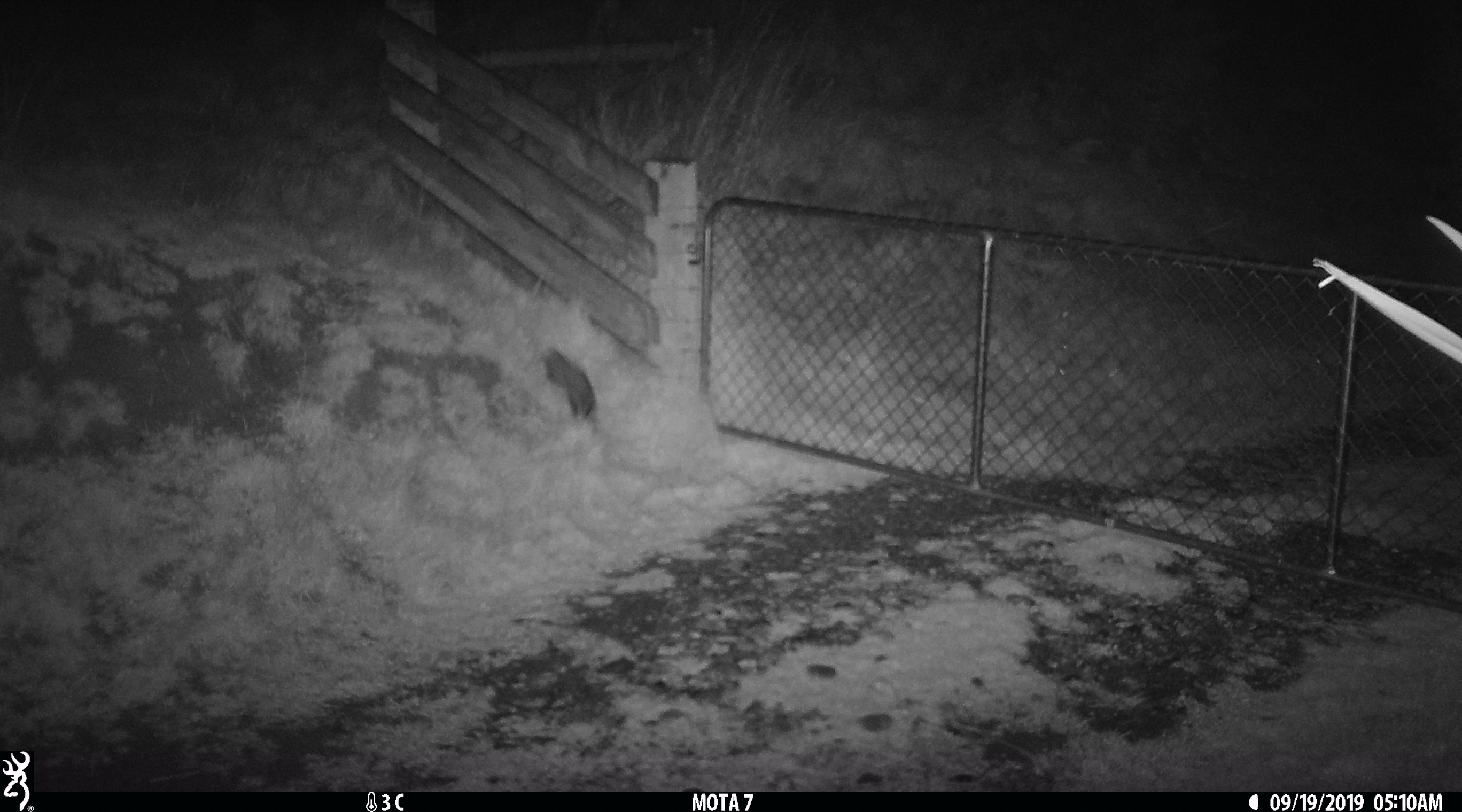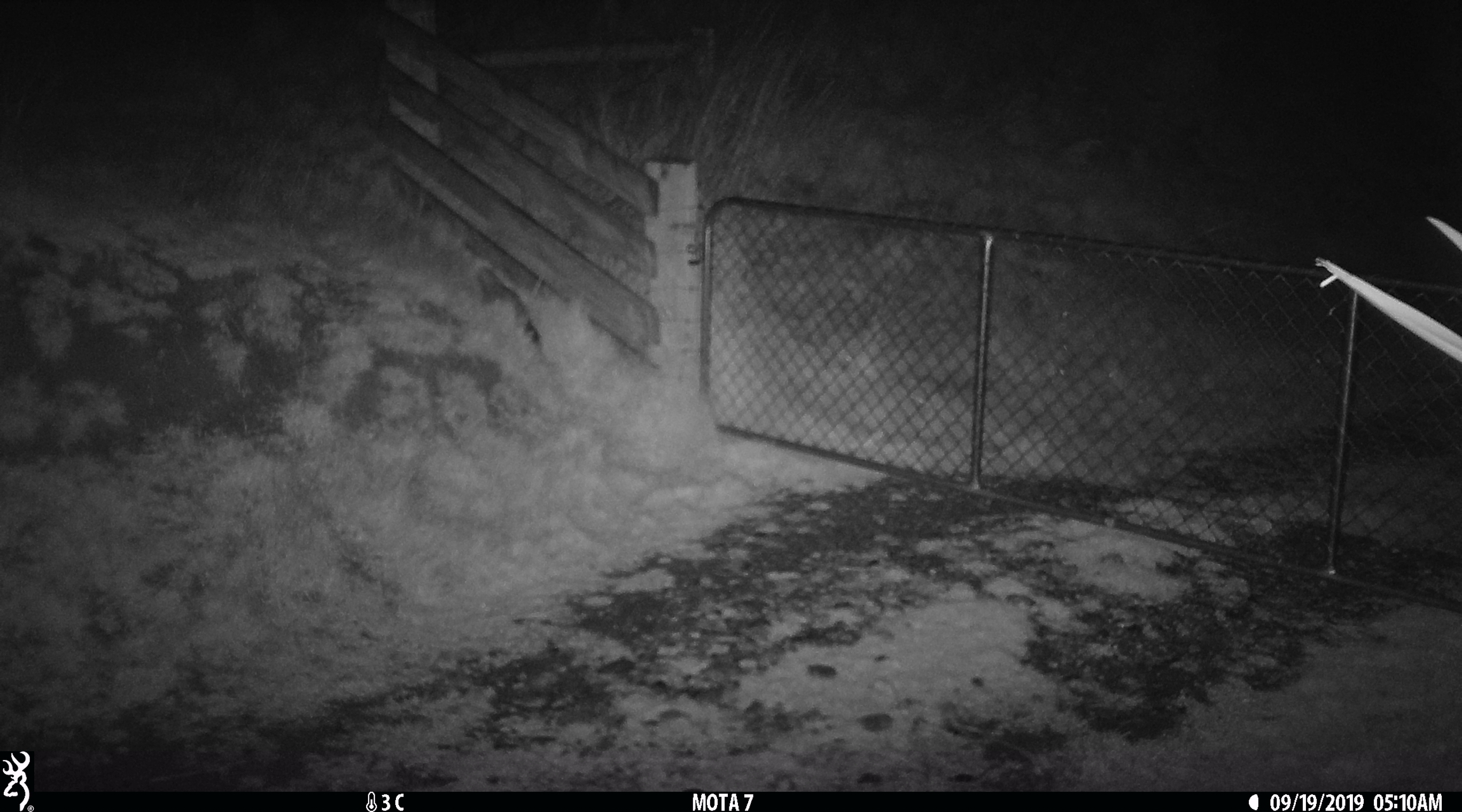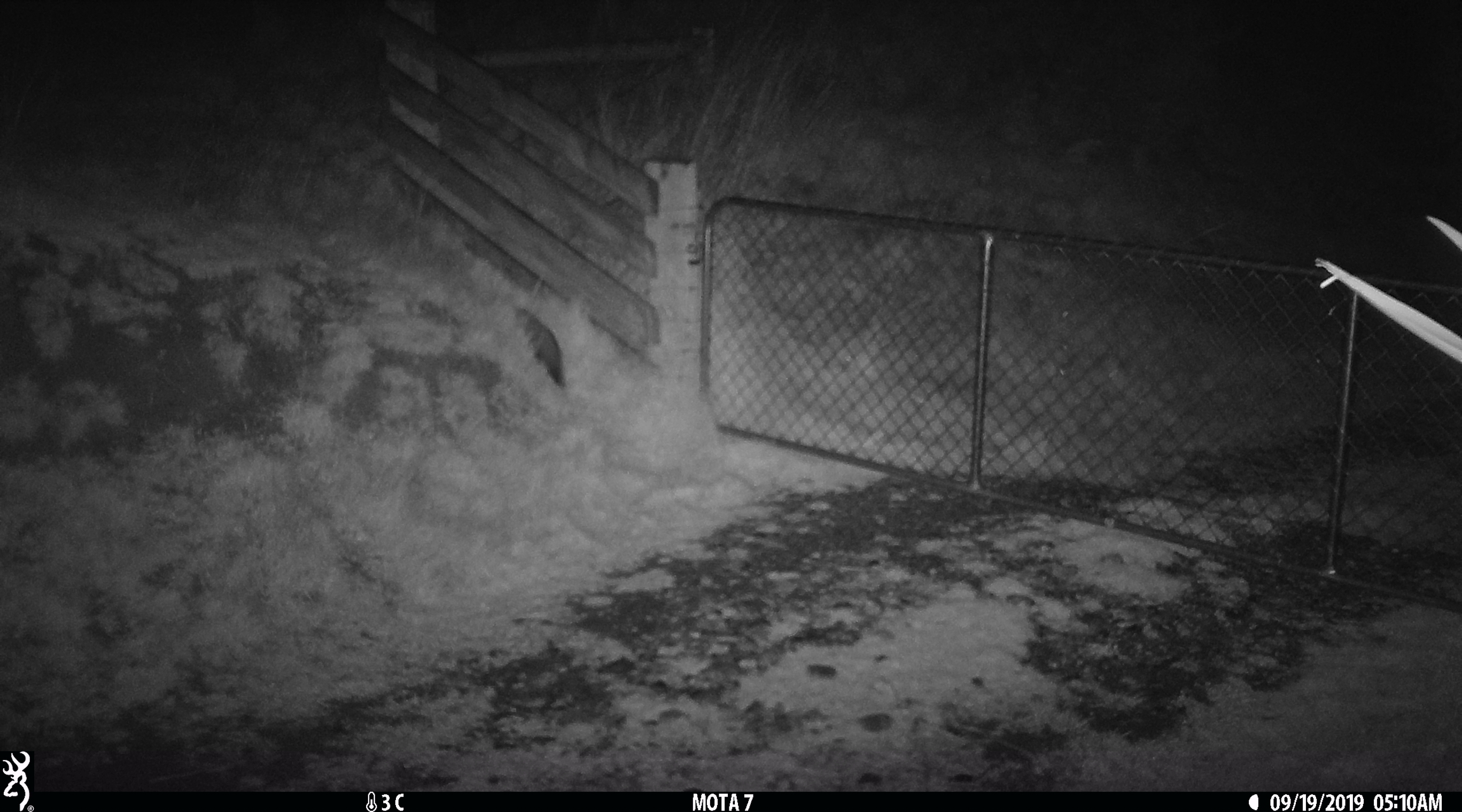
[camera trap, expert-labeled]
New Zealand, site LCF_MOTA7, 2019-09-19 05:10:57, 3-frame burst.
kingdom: Animalia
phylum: Chordata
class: Mammalia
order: Carnivora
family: Mustelidae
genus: Mustela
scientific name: Mustela furo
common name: ferret